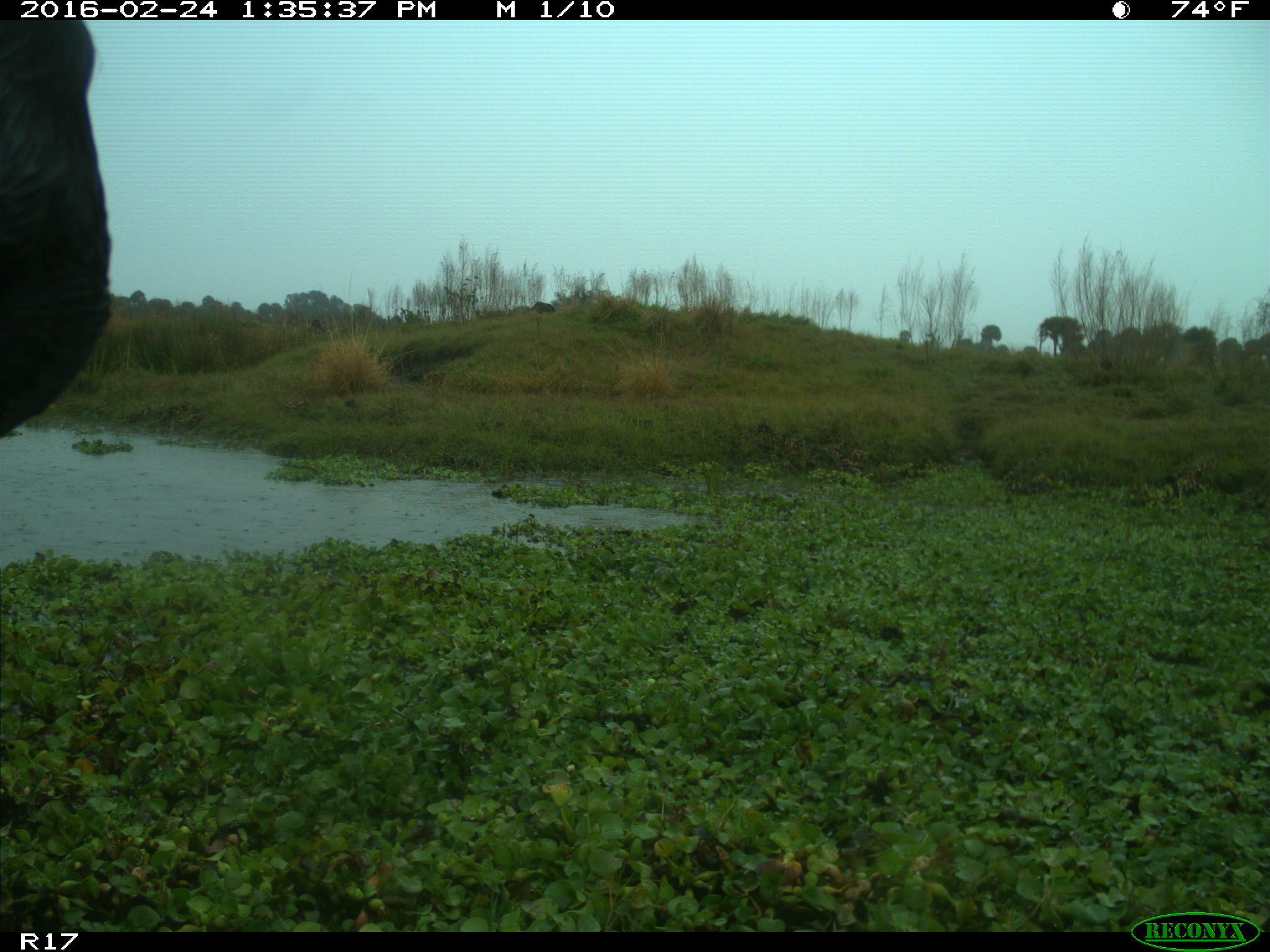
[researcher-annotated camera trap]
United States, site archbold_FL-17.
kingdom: Animalia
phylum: Chordata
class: Mammalia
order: Artiodactyla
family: Bovidae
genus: Bos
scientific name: Bos taurus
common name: domestic cow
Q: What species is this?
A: Bos taurus (domestic cow).